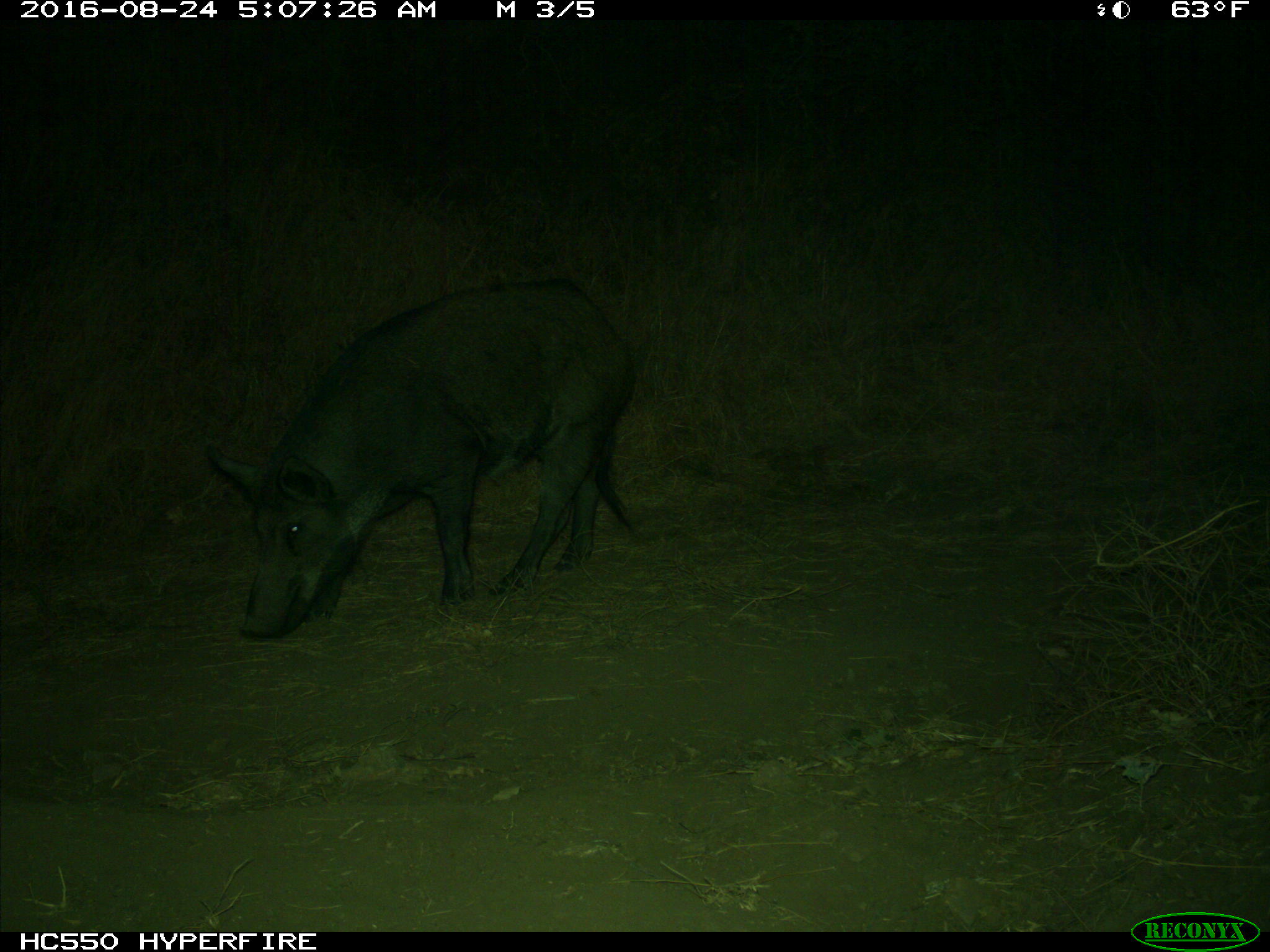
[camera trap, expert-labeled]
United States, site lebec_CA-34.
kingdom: Animalia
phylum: Chordata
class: Mammalia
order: Artiodactyla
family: Suidae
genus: Sus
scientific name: Sus scrofa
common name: wild boar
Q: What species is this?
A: Sus scrofa (wild boar).